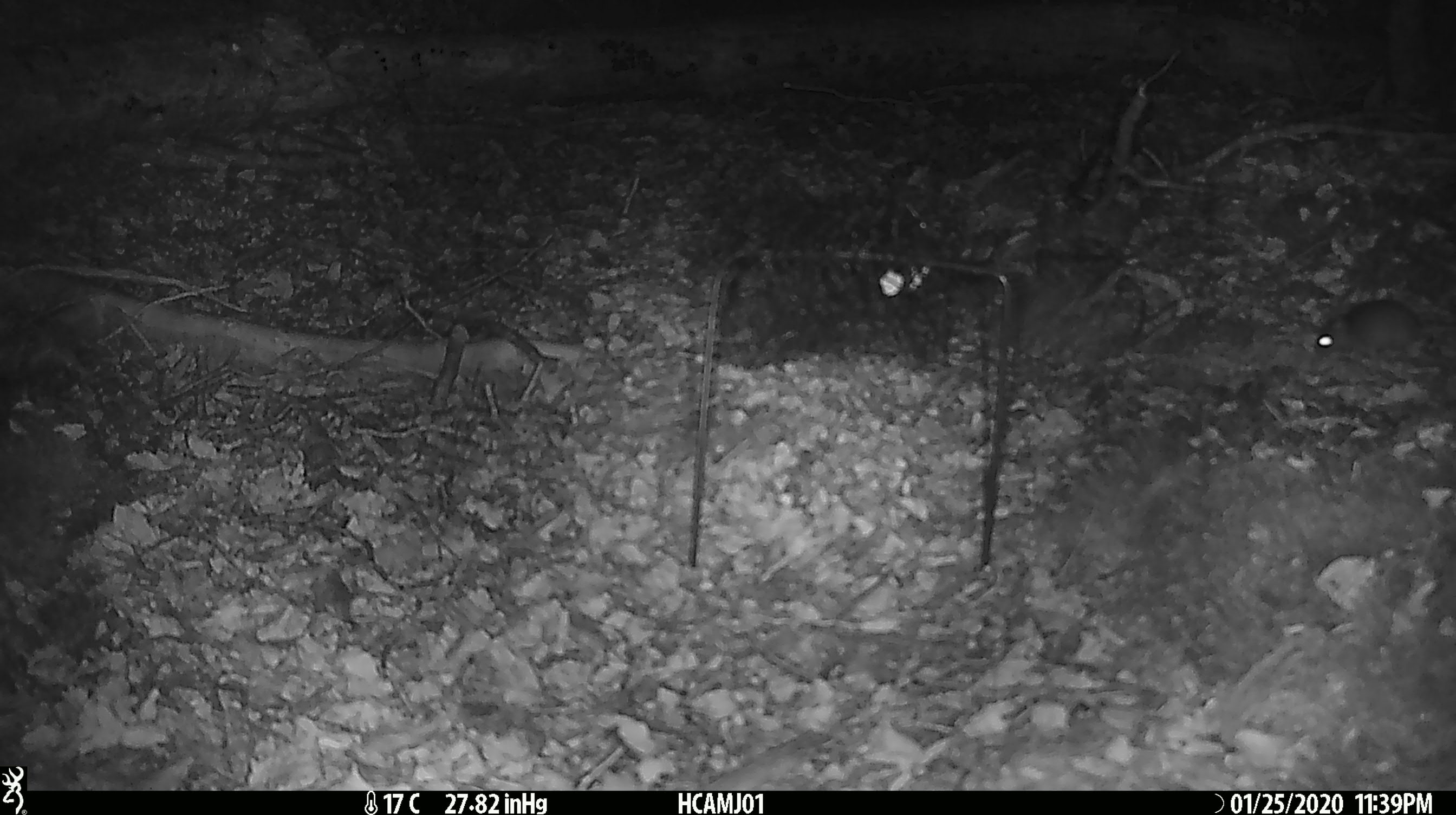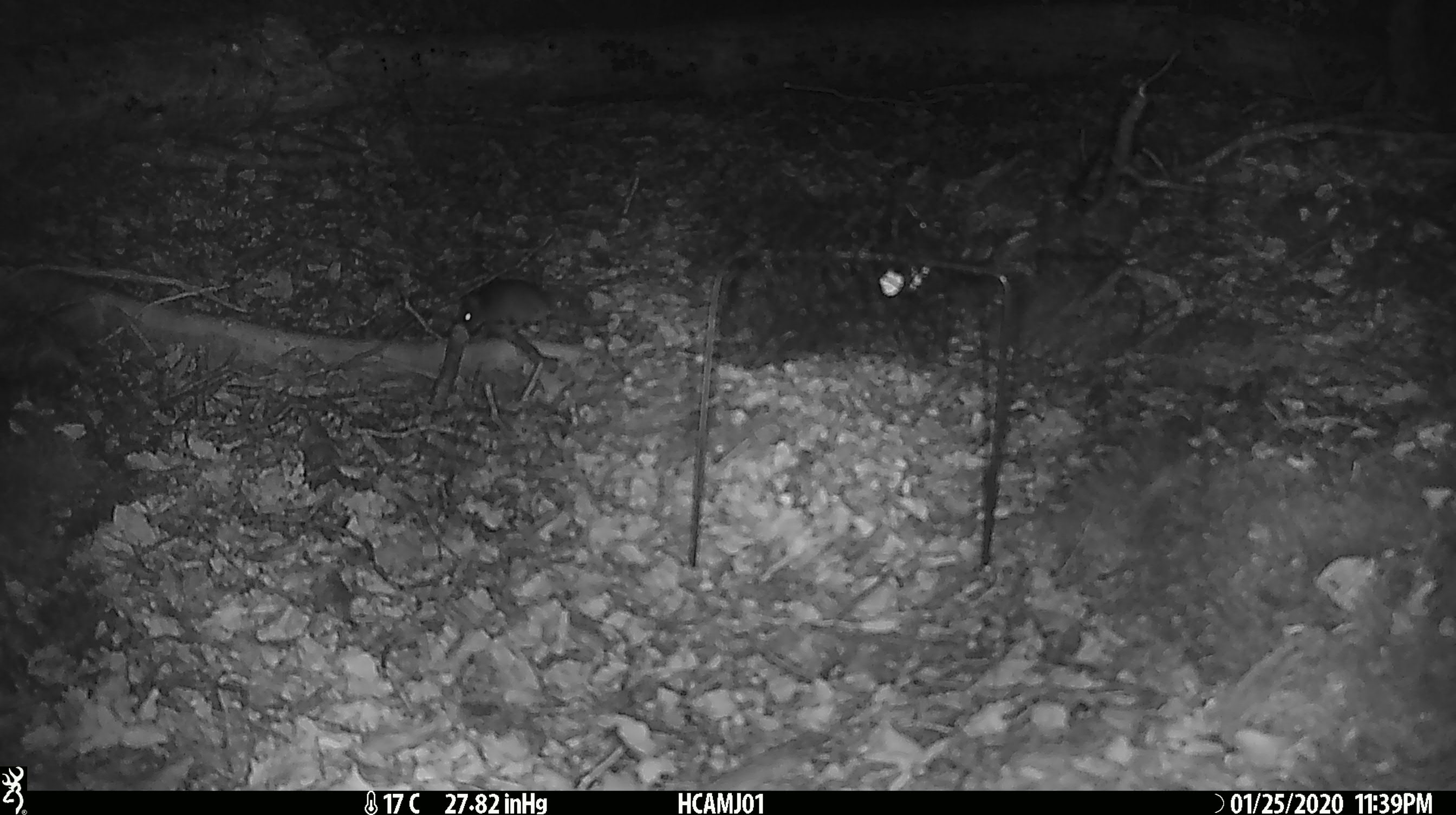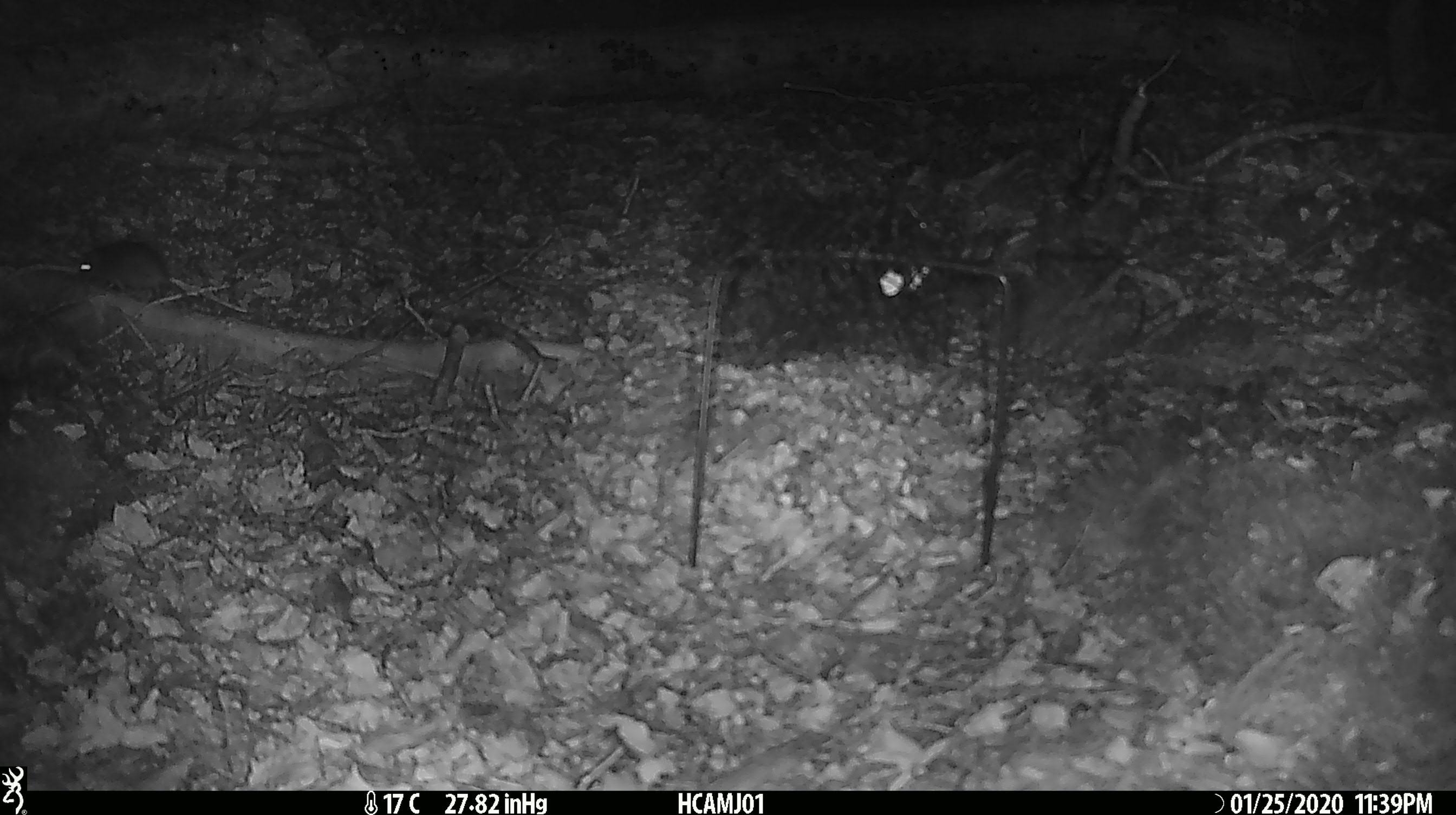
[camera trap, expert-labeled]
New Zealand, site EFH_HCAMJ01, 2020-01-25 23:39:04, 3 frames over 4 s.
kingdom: Animalia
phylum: Chordata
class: Mammalia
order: Rodentia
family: Muridae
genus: Mus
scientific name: Mus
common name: mouse